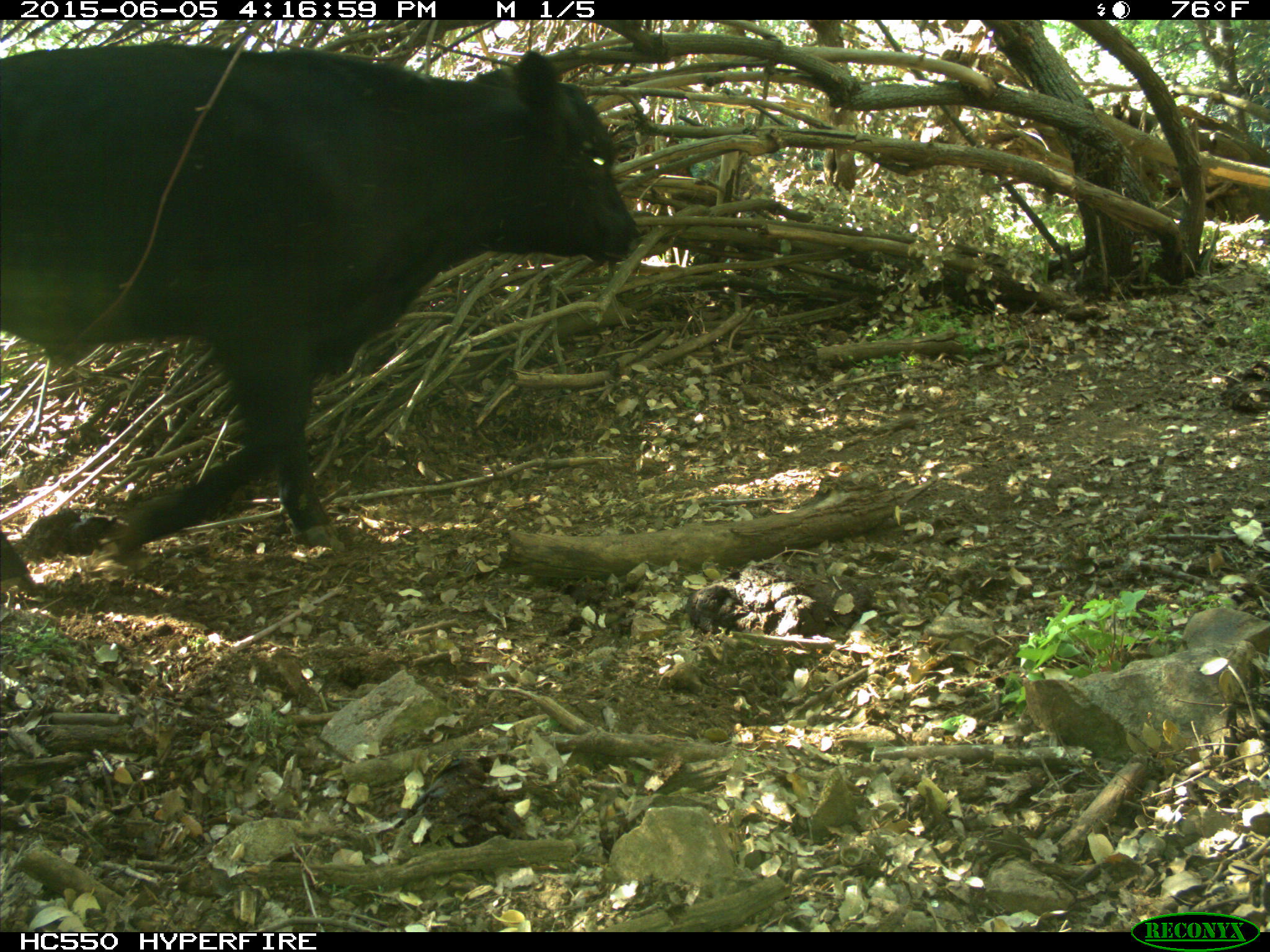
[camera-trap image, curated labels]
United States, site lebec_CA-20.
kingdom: Animalia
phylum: Chordata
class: Mammalia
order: Artiodactyla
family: Bovidae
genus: Bos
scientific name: Bos taurus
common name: domestic cow